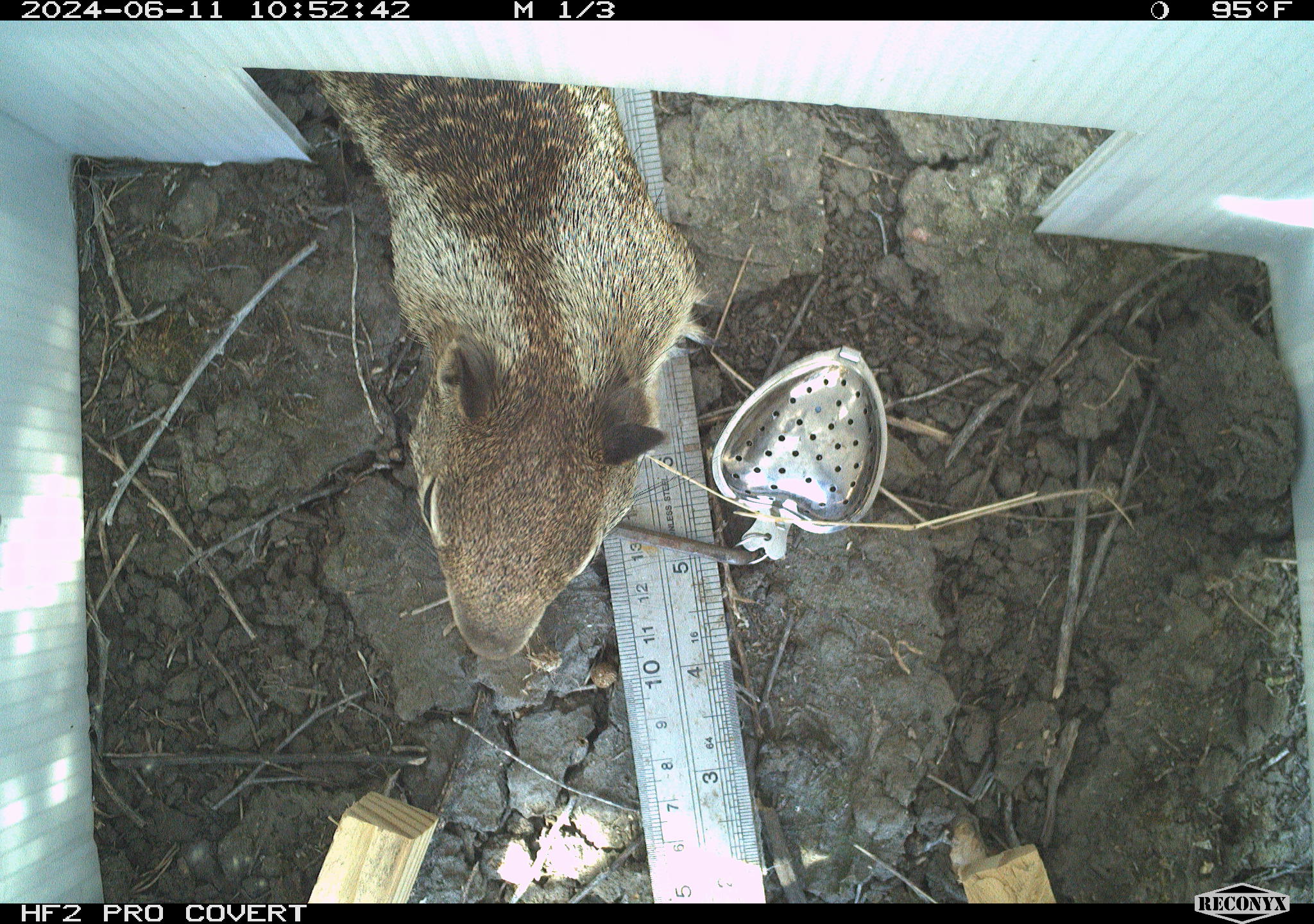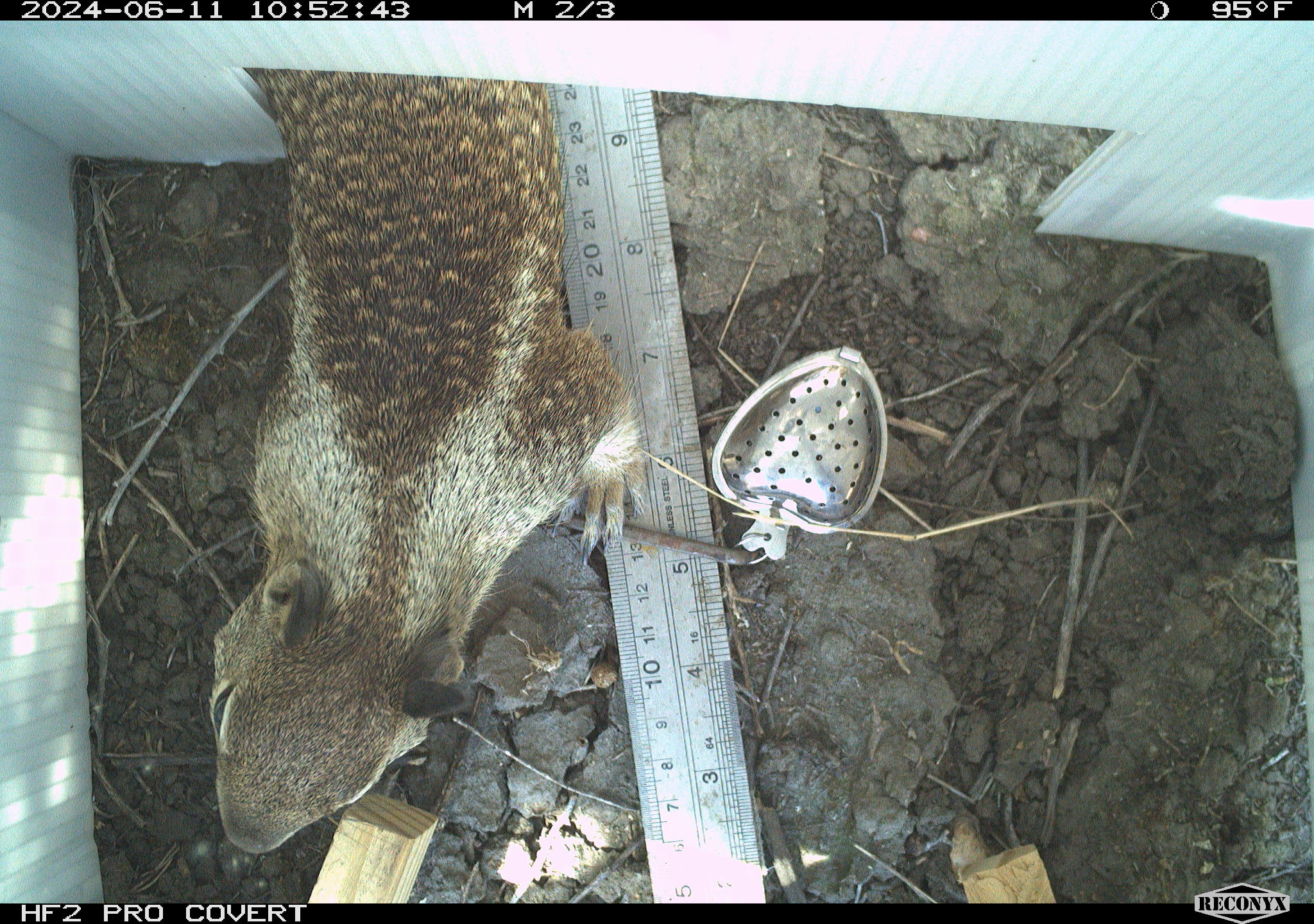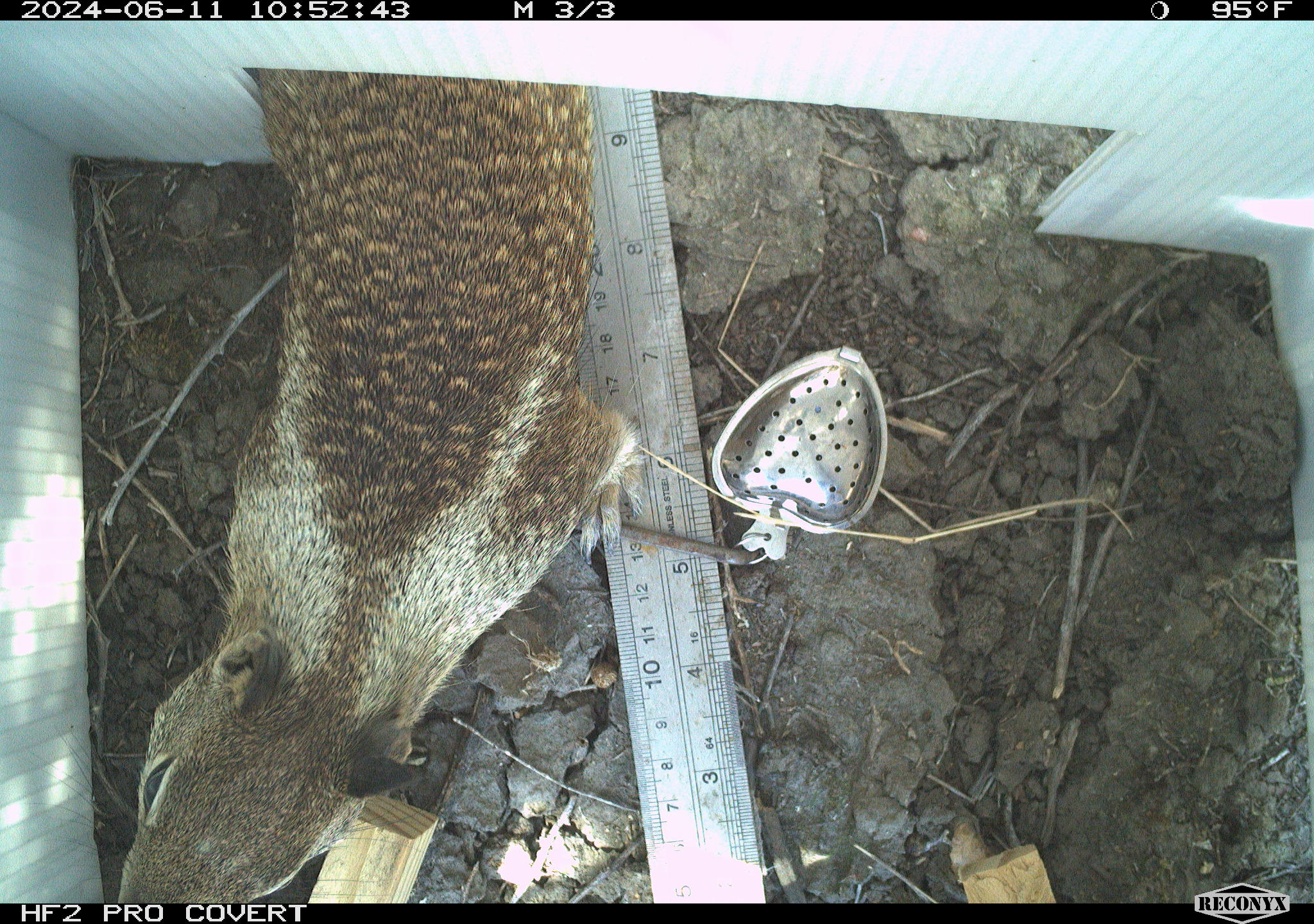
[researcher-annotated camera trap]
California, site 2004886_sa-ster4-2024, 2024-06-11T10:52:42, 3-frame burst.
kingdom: Animalia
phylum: Chordata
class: Mammalia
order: Rodentia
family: Sciuridae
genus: Otospermophilus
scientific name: Otospermophilus beecheyi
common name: california ground squirrel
California ground squirrel (Otospermophilus beecheyi).